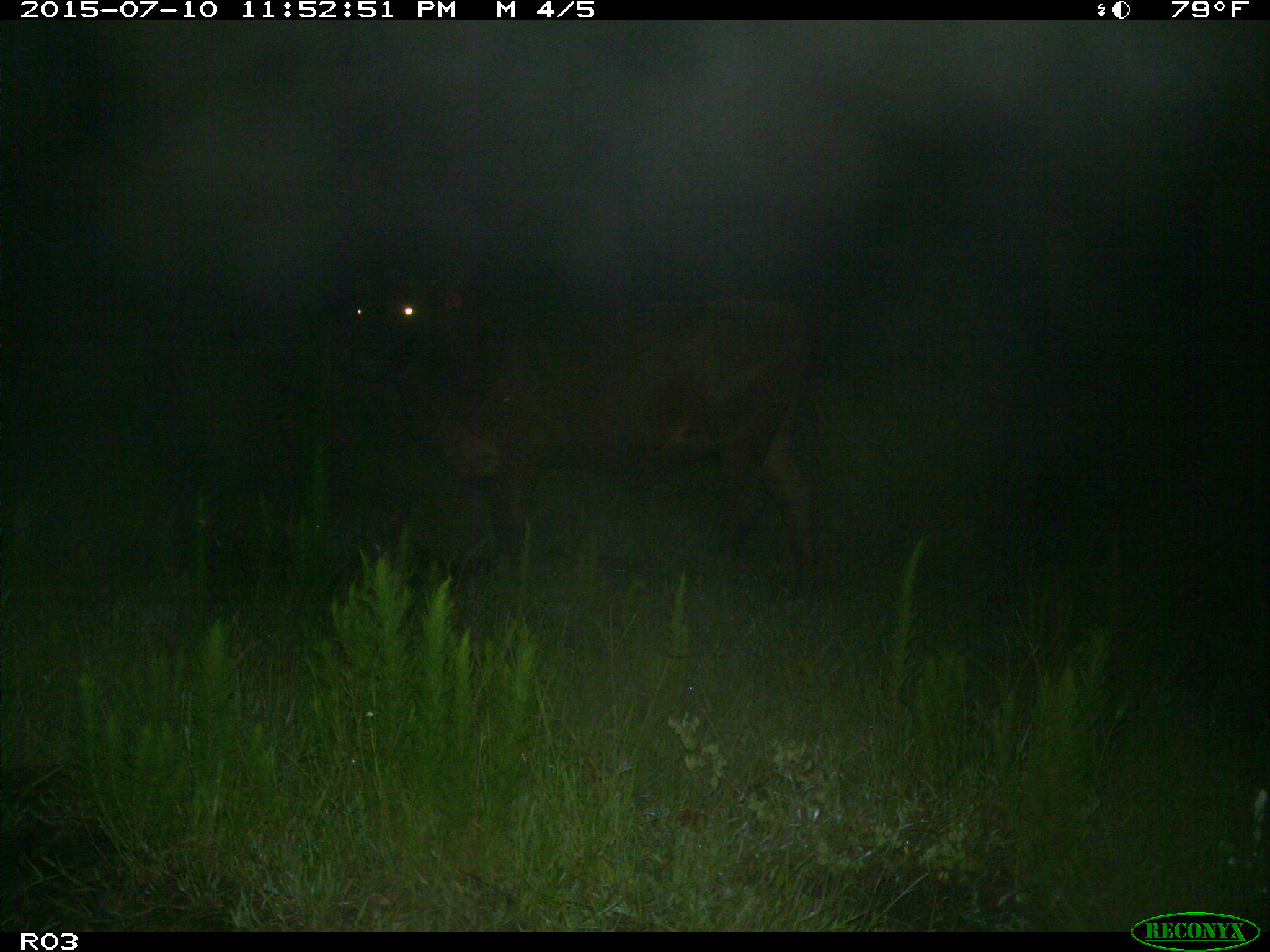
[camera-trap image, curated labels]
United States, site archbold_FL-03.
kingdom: Animalia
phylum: Chordata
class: Mammalia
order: Artiodactyla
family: Bovidae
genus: Bos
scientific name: Bos taurus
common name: domestic cow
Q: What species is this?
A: Bos taurus (domestic cow).